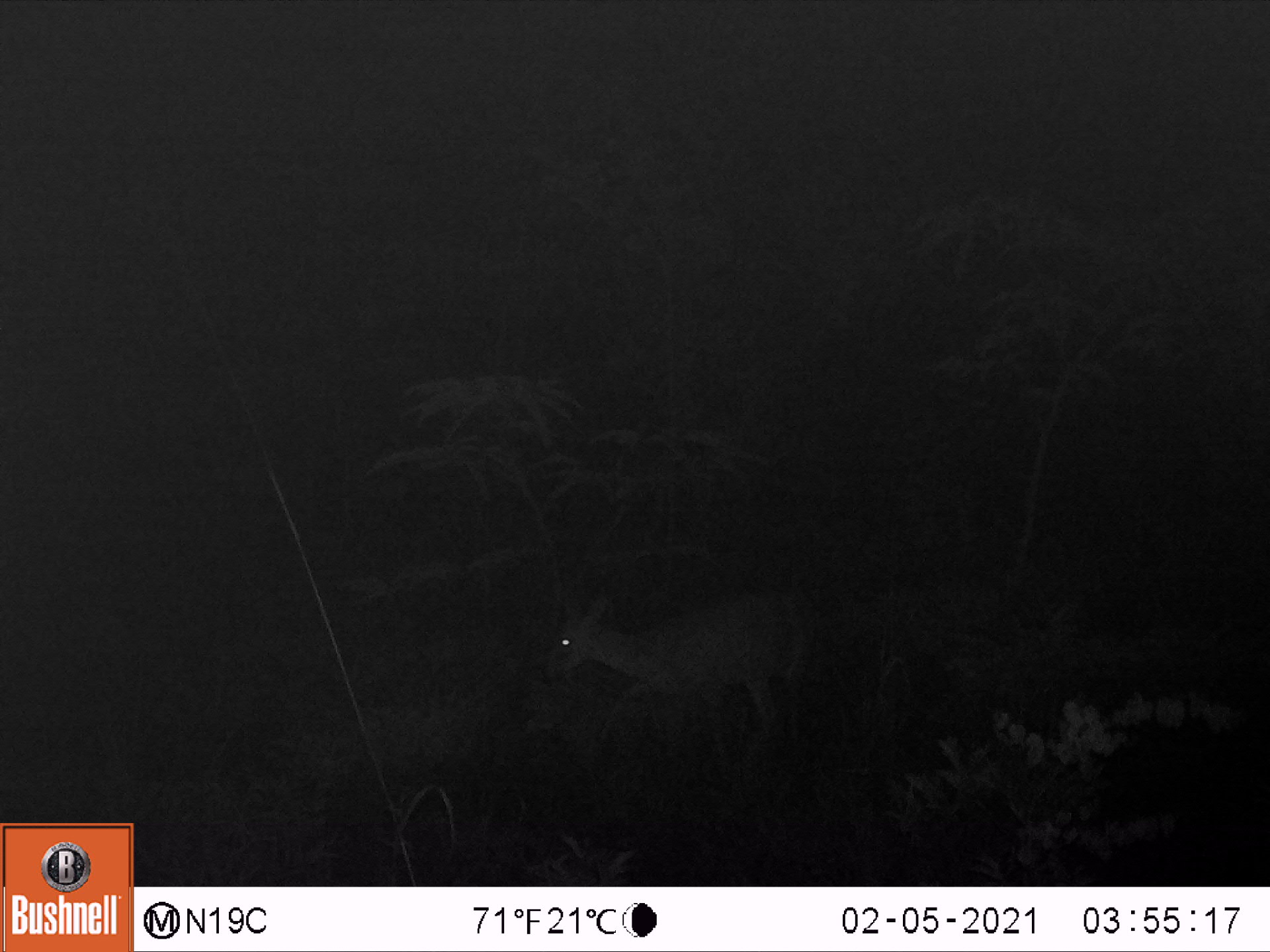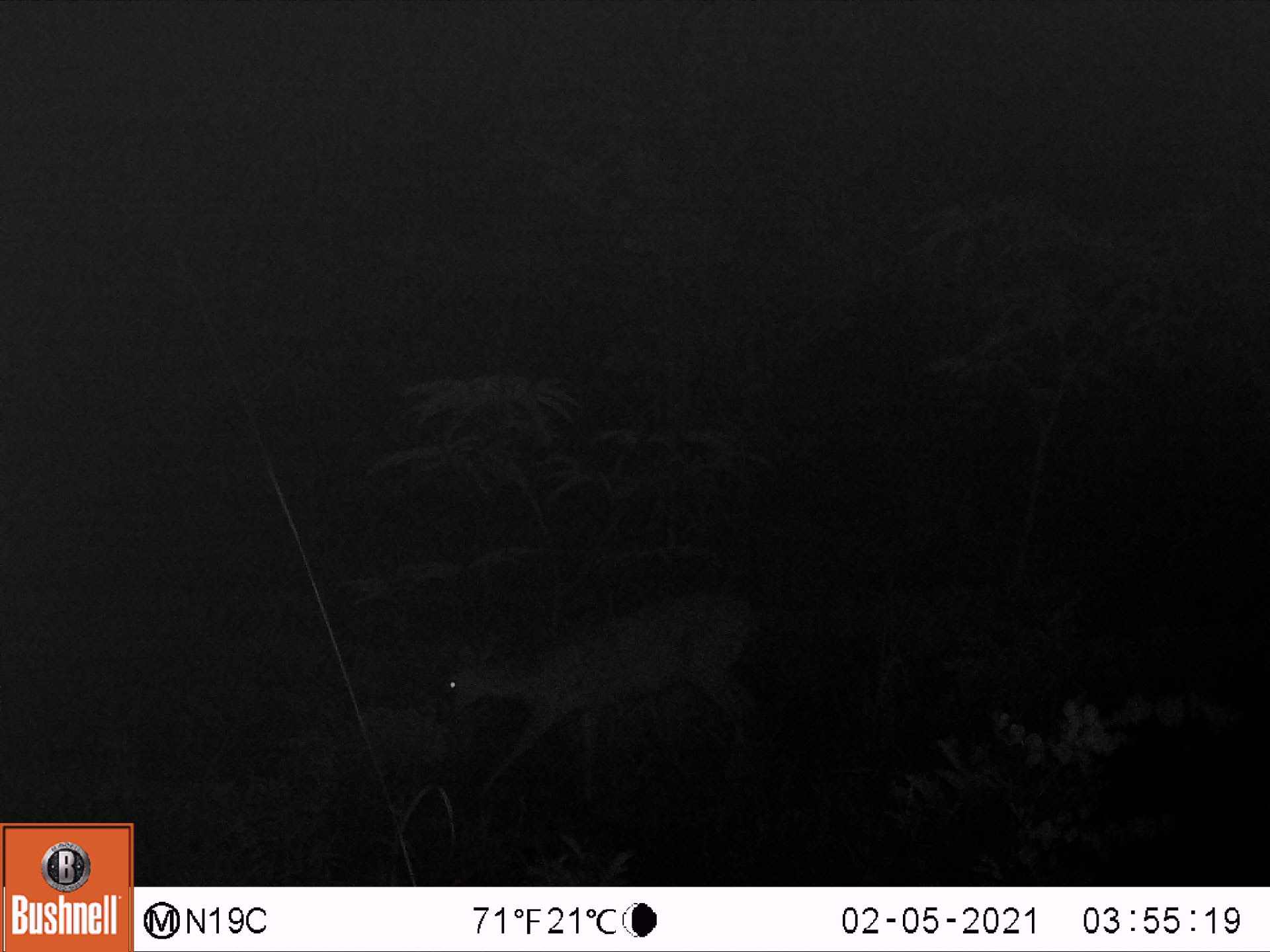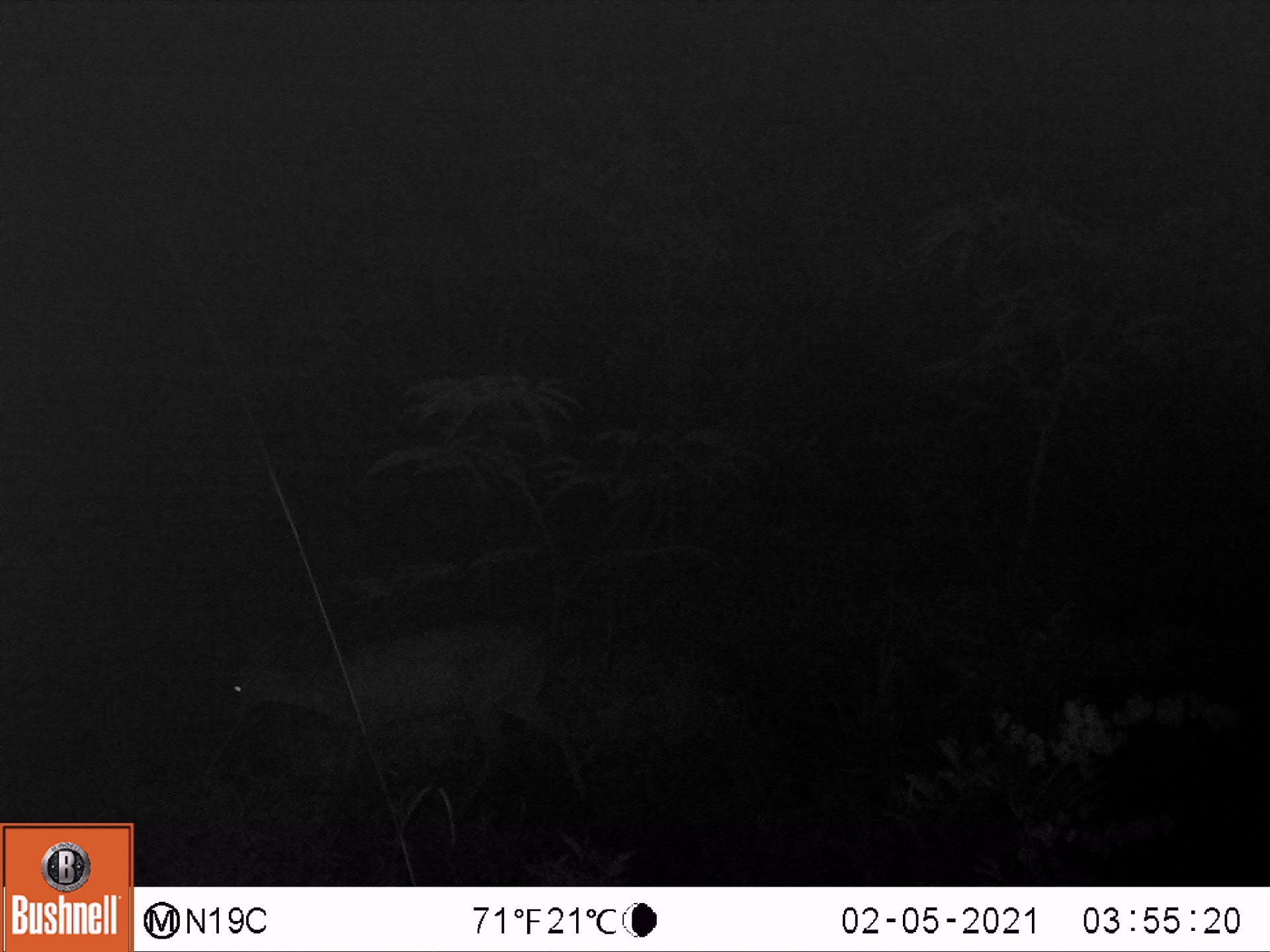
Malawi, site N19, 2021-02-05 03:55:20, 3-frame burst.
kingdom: Animalia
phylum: Chordata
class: Mammalia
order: Artiodactyla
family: Bovidae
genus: Sylvicapra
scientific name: Sylvicapra grimmia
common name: common duiker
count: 1